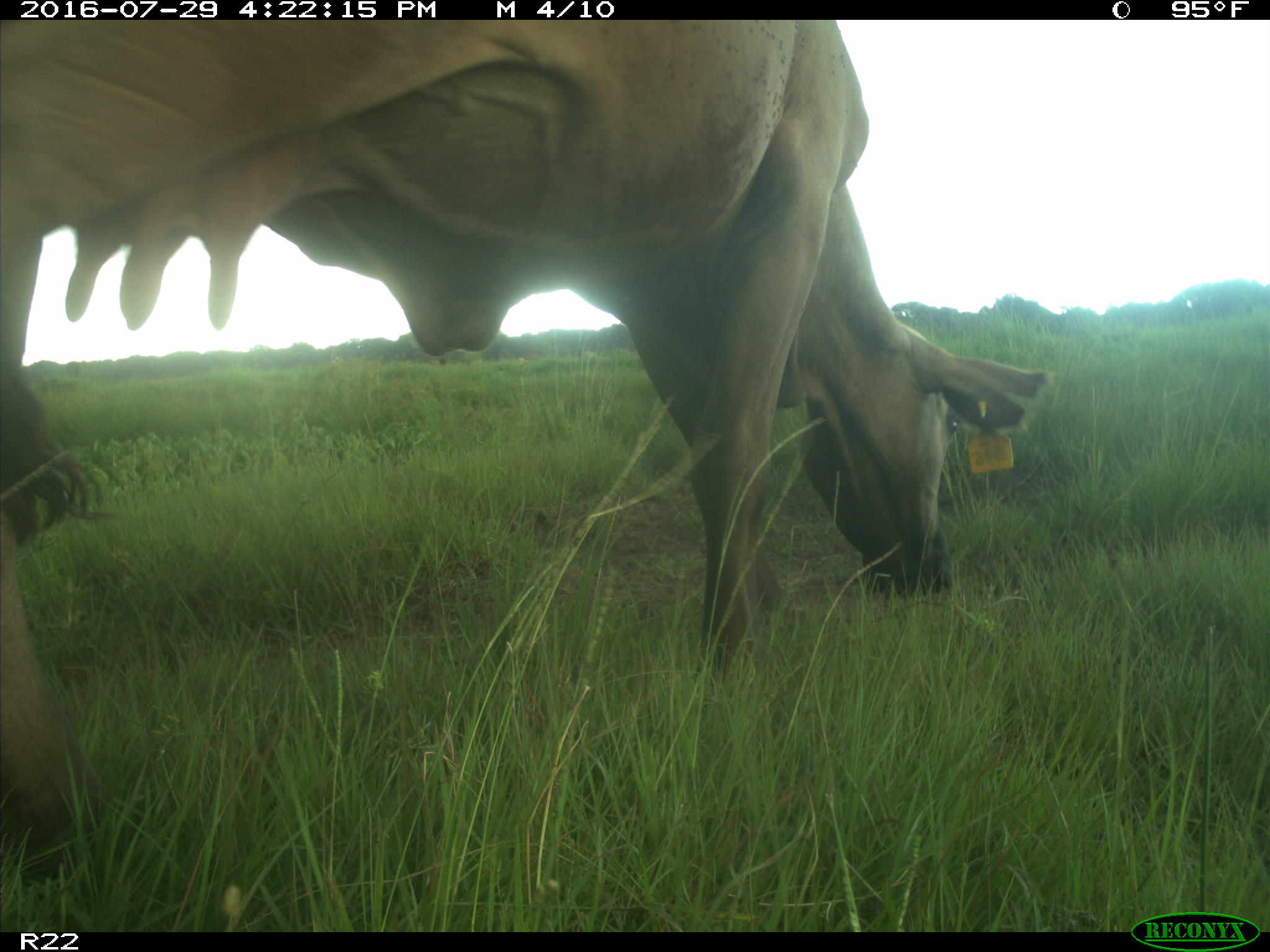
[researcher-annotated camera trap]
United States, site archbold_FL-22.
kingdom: Animalia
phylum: Chordata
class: Mammalia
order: Artiodactyla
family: Bovidae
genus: Bos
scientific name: Bos taurus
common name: domestic cow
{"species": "Bos taurus (domestic cow)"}